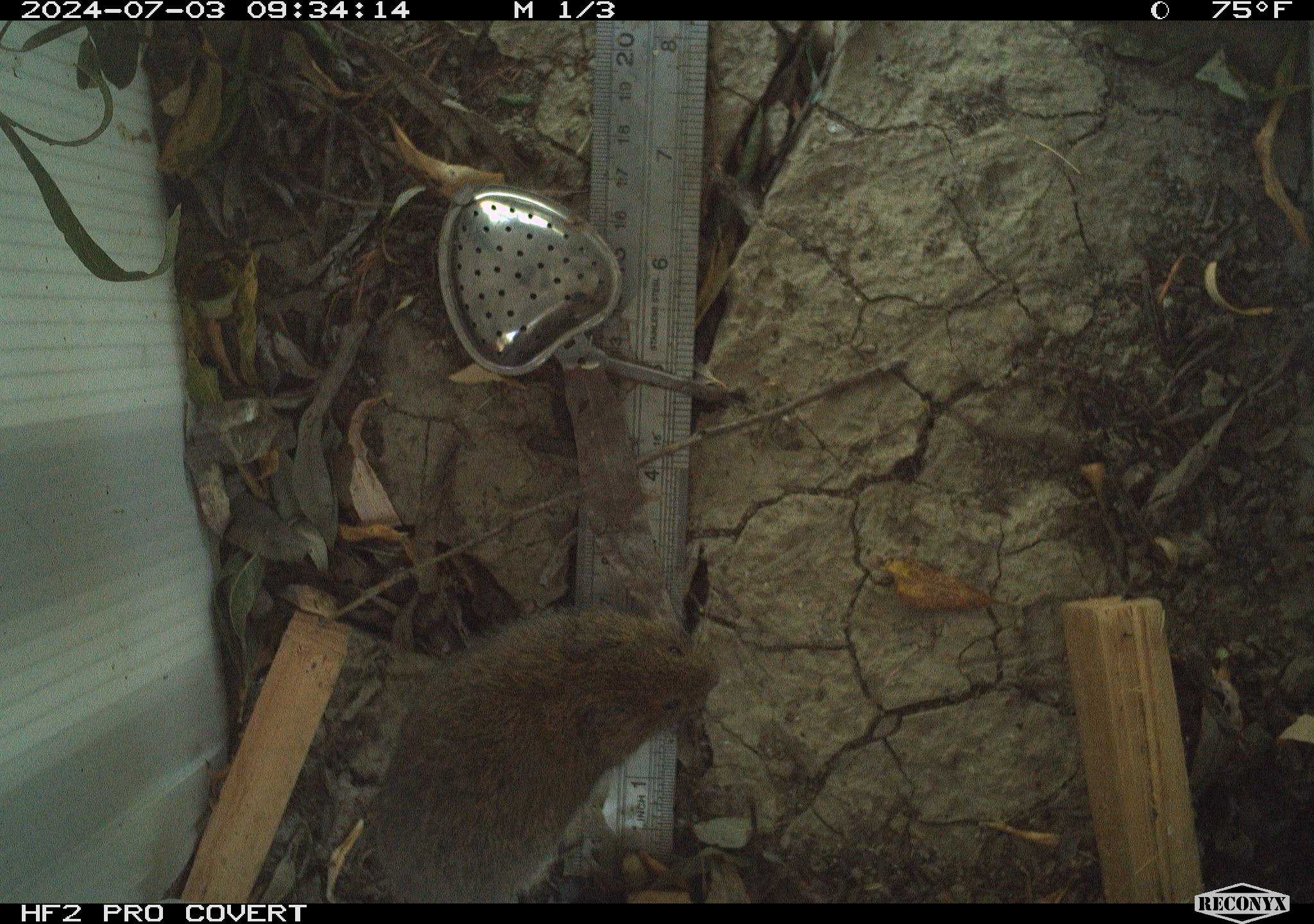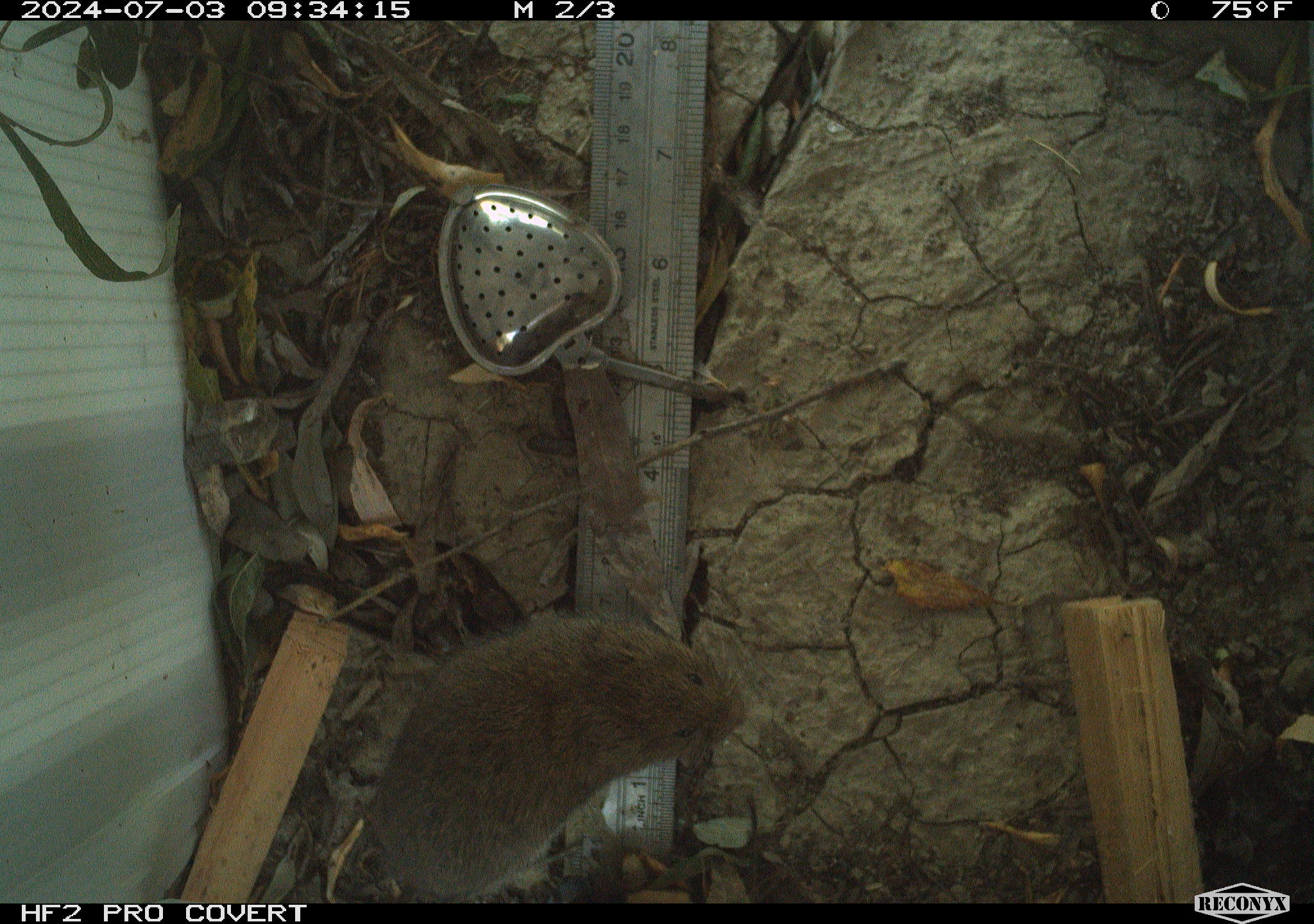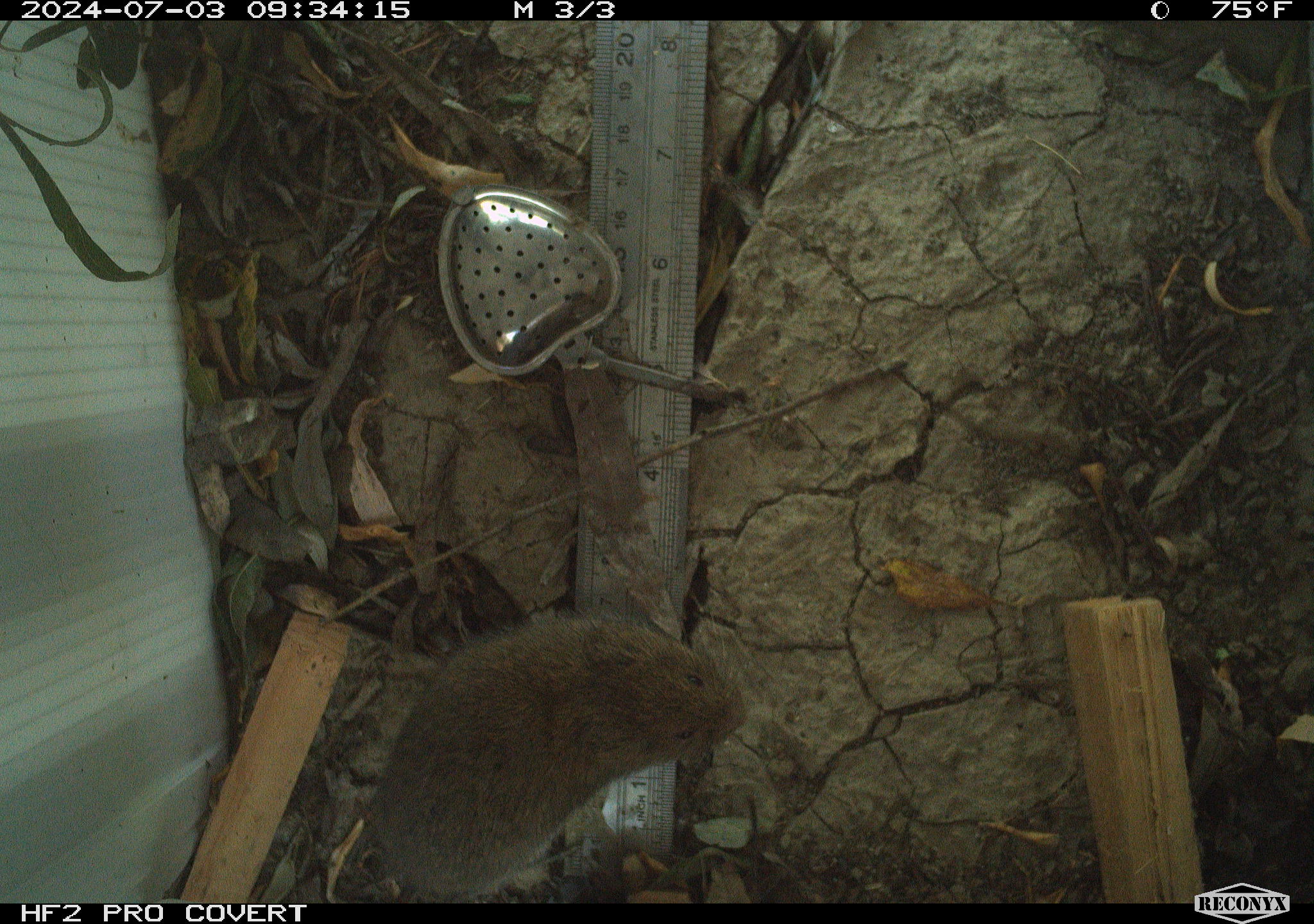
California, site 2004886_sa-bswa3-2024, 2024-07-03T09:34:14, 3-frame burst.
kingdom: Animalia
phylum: Chordata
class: Mammalia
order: Rodentia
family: Cricetidae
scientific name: Arvicolinae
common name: voles, lemmings, and muskrats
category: arvicolinae subfamily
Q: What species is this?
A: Arvicolinae subfamily (voles, lemmings, and muskrats) (Arvicolinae).